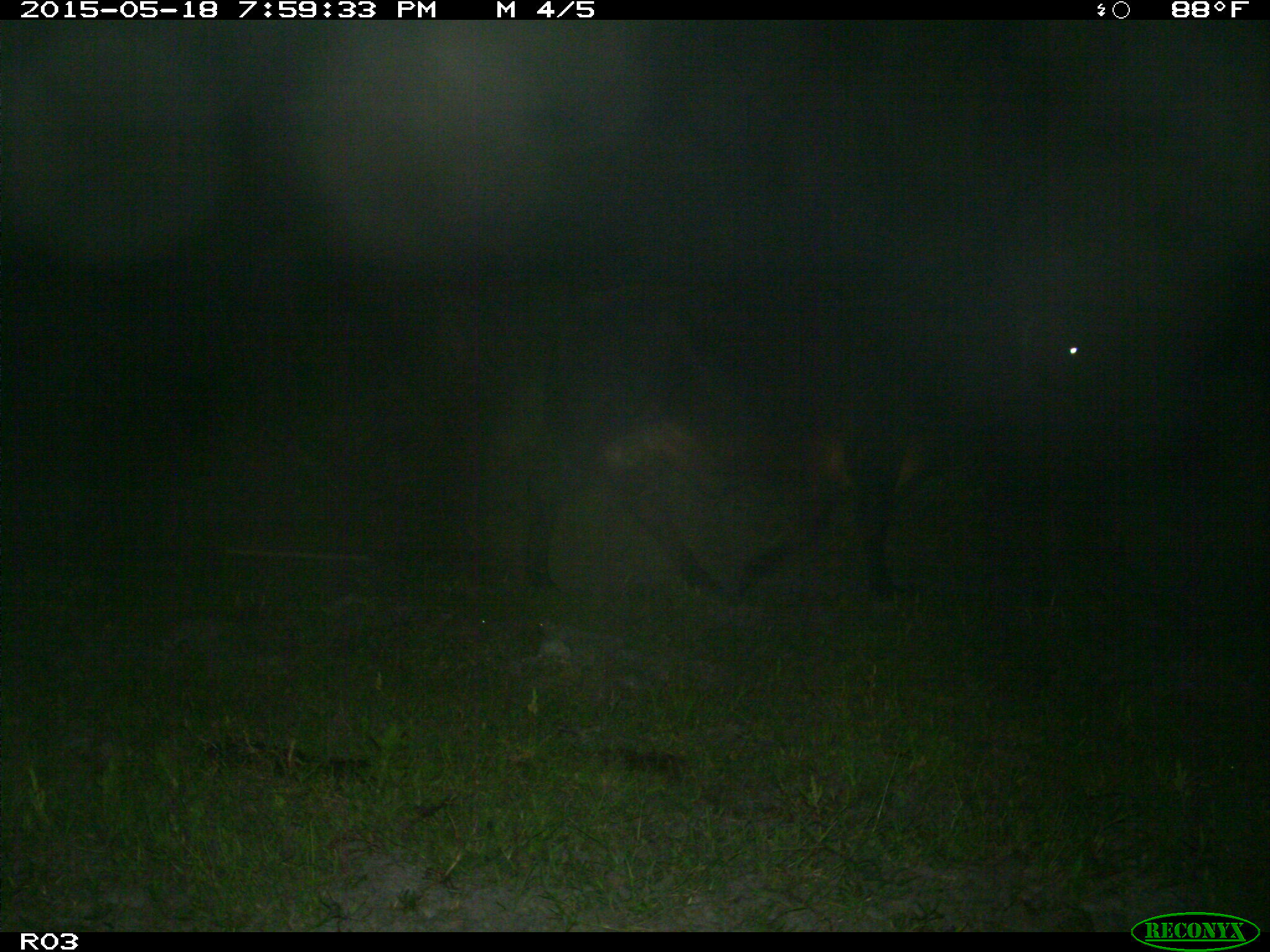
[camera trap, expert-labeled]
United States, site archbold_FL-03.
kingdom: Animalia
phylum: Chordata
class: Mammalia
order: Artiodactyla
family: Bovidae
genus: Bos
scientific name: Bos taurus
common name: domestic cow